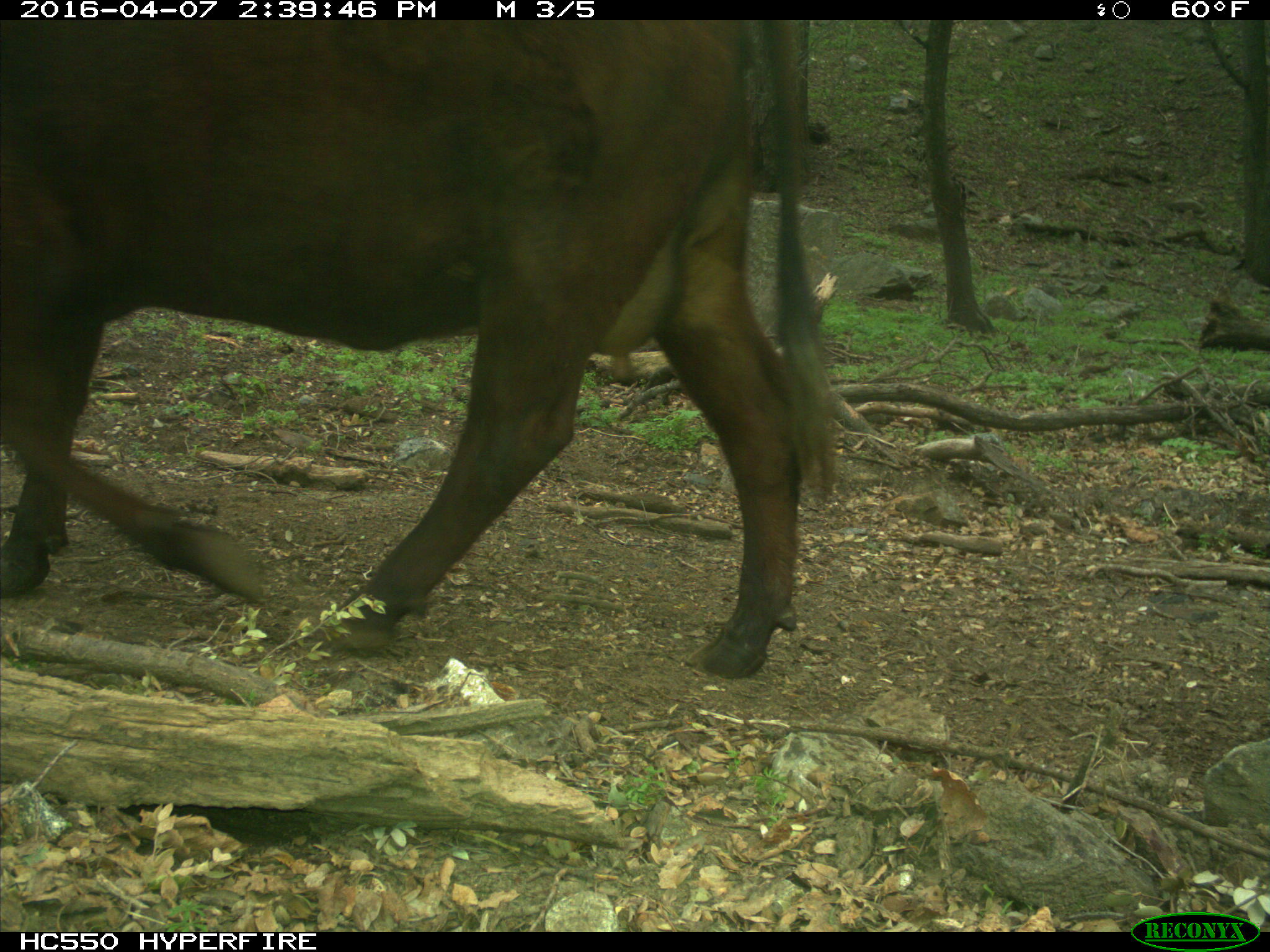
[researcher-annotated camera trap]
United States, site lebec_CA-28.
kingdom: Animalia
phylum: Chordata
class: Mammalia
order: Artiodactyla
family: Bovidae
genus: Bos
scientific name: Bos taurus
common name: domestic cow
Bos taurus (domestic cow).